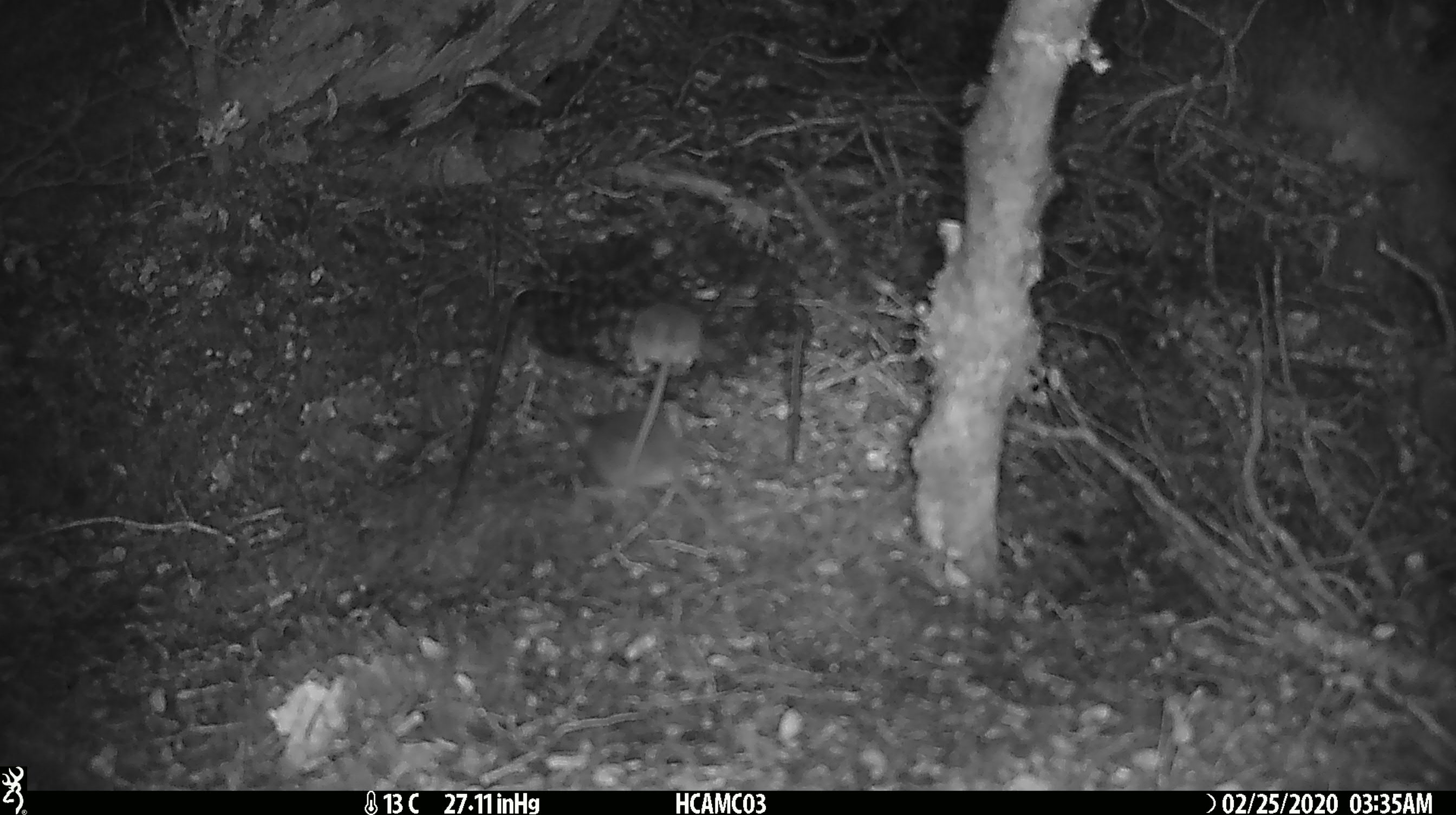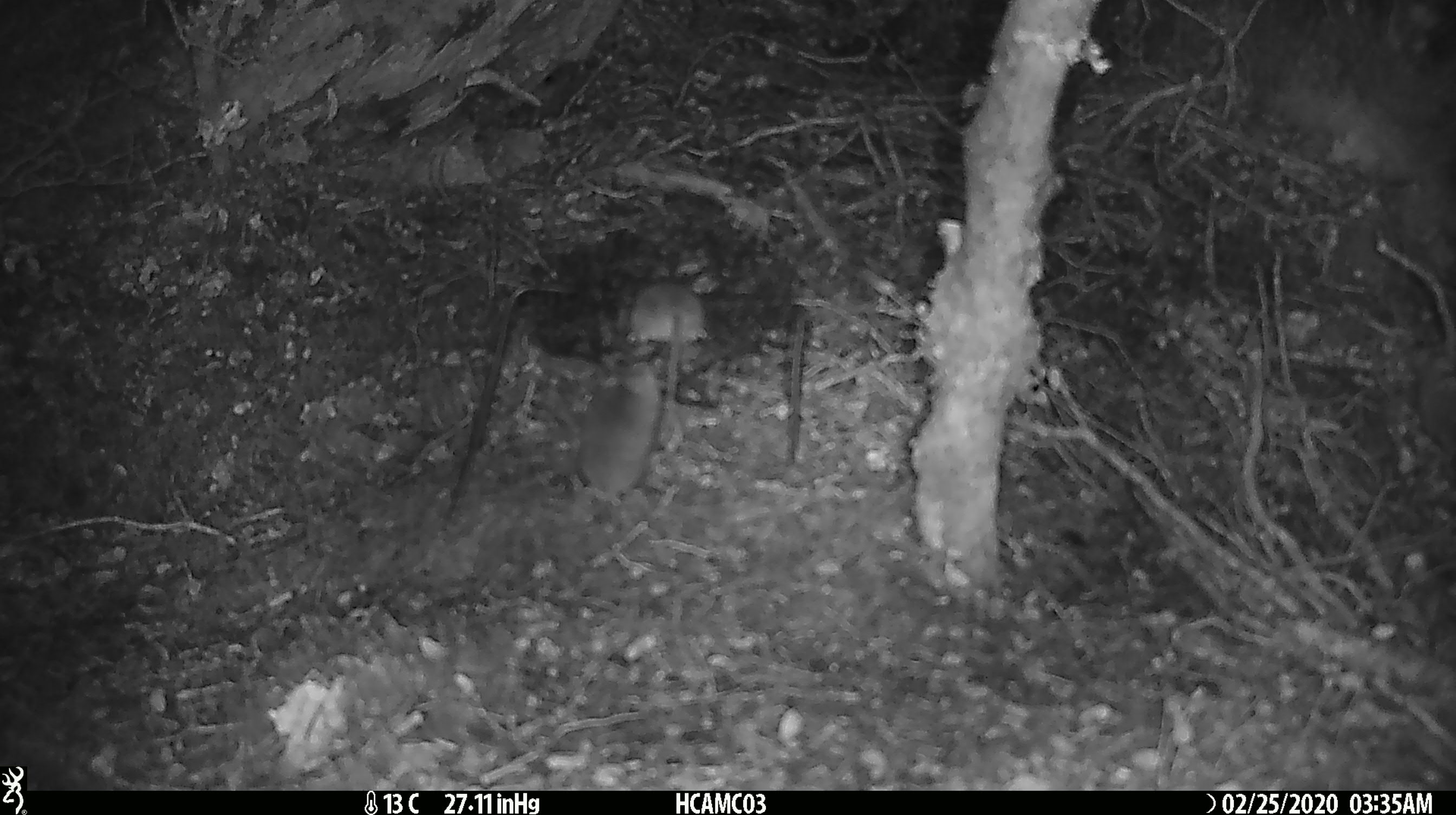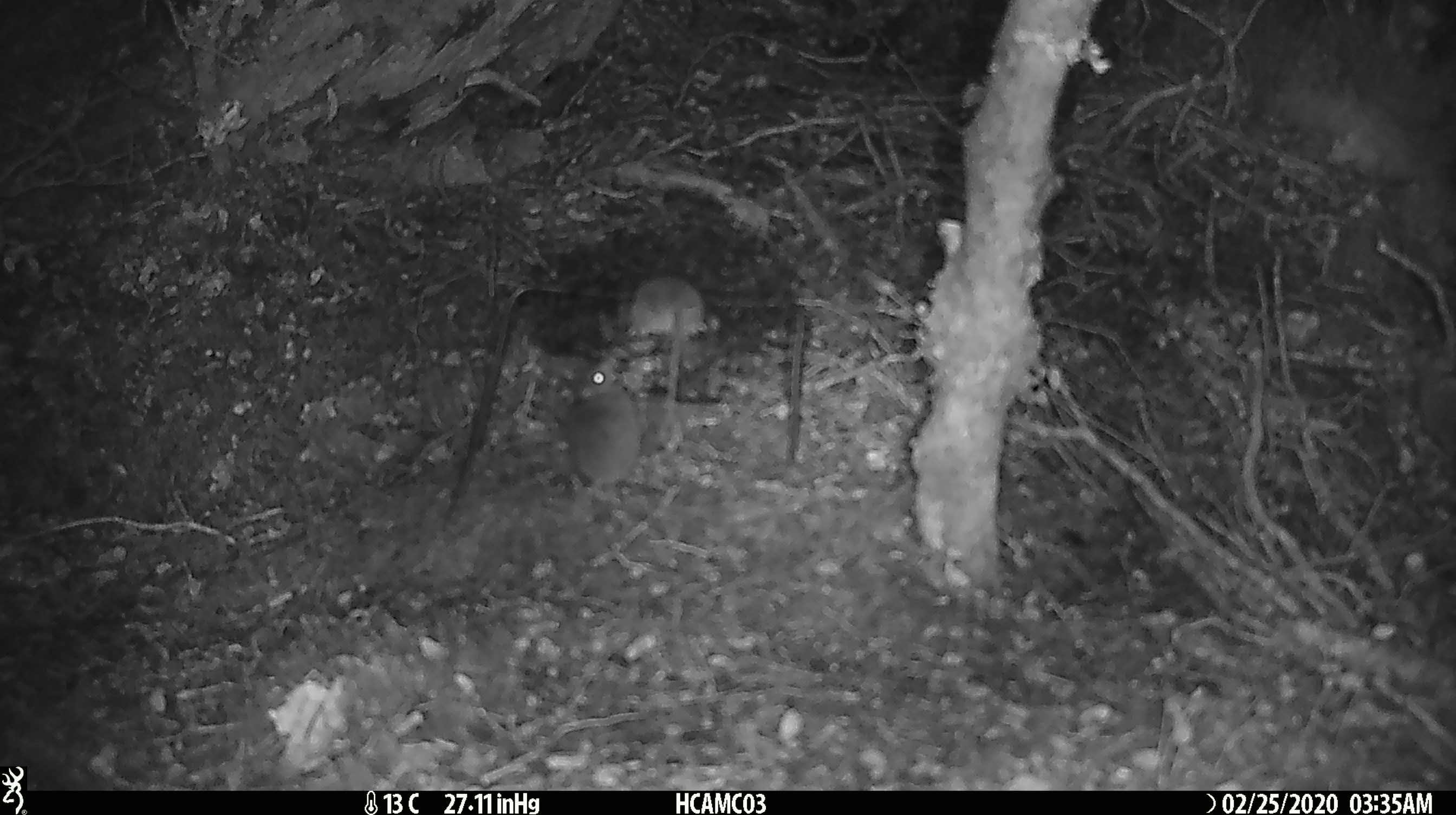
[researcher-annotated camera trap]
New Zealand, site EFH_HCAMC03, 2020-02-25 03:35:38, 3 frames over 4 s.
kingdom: Animalia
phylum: Chordata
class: Mammalia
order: Rodentia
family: Muridae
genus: Mus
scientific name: Mus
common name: mouse